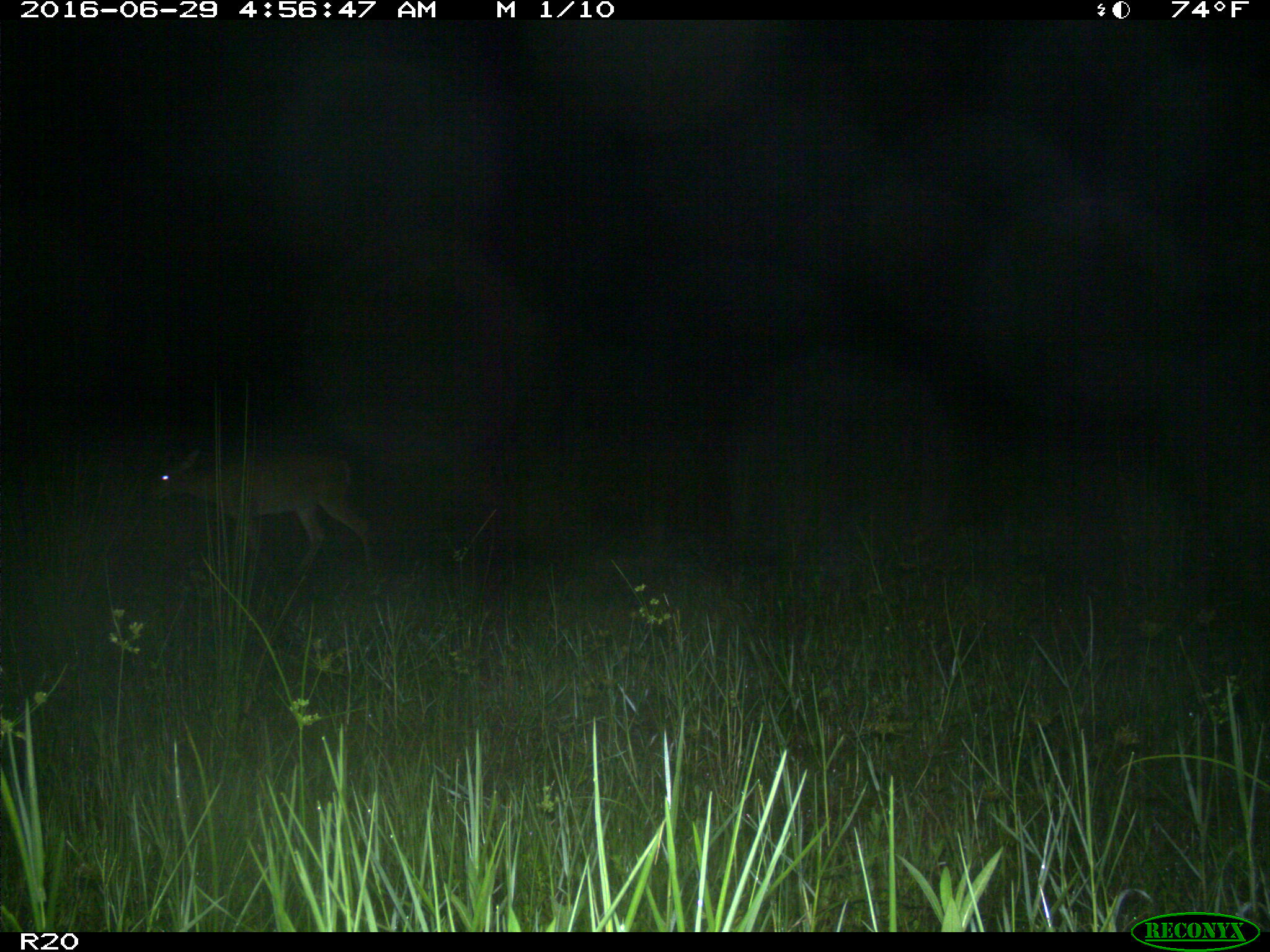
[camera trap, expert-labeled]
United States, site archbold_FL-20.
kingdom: Animalia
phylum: Chordata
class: Mammalia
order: Artiodactyla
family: Cervidae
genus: Odocoileus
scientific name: Odocoileus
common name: deer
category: unidentified deer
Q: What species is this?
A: Unidentified deer (deer) (Odocoileus).